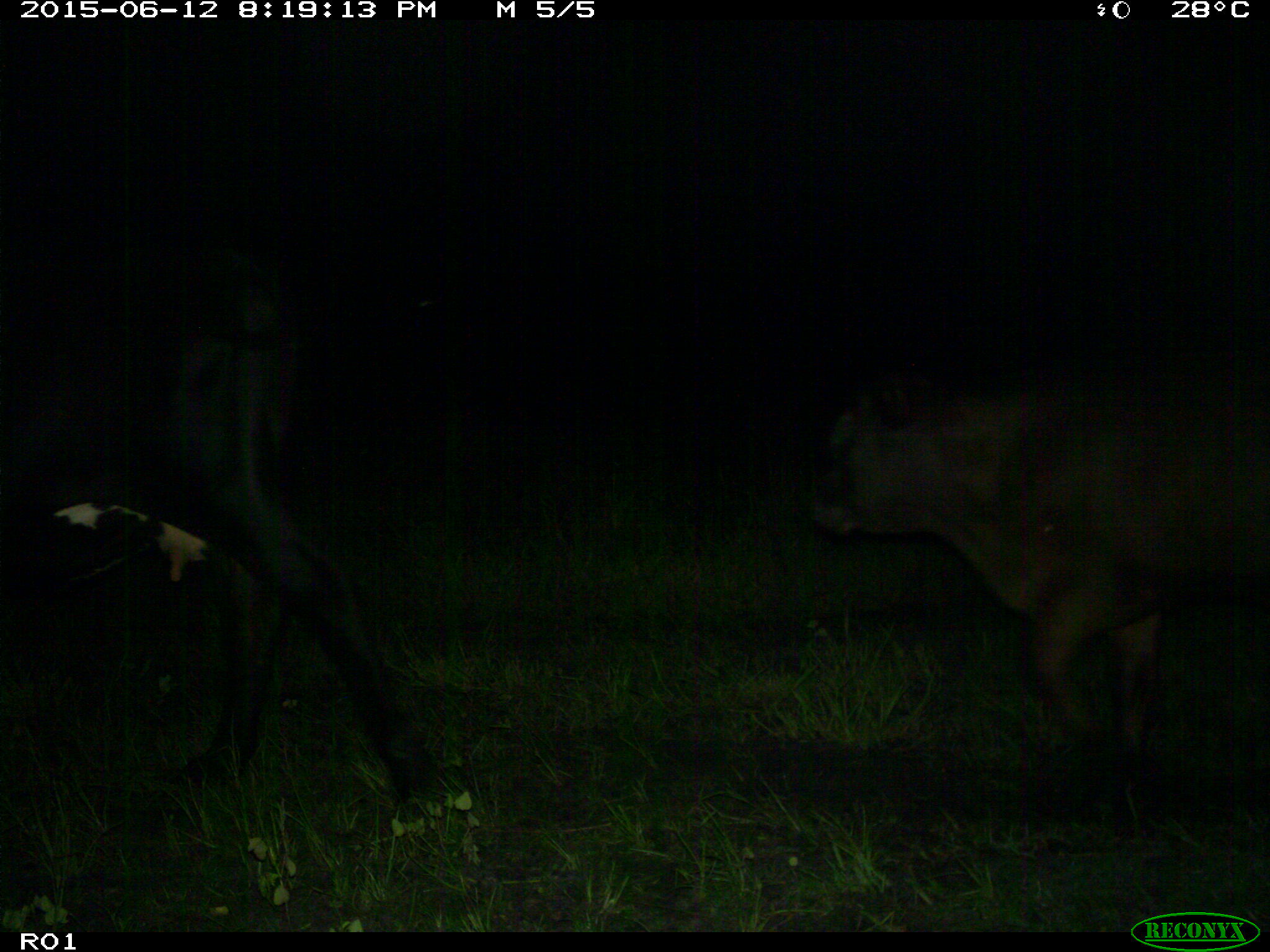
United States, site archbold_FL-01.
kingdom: Animalia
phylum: Chordata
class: Mammalia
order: Artiodactyla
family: Bovidae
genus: Bos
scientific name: Bos taurus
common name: domestic cow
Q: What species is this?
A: Bos taurus (domestic cow).